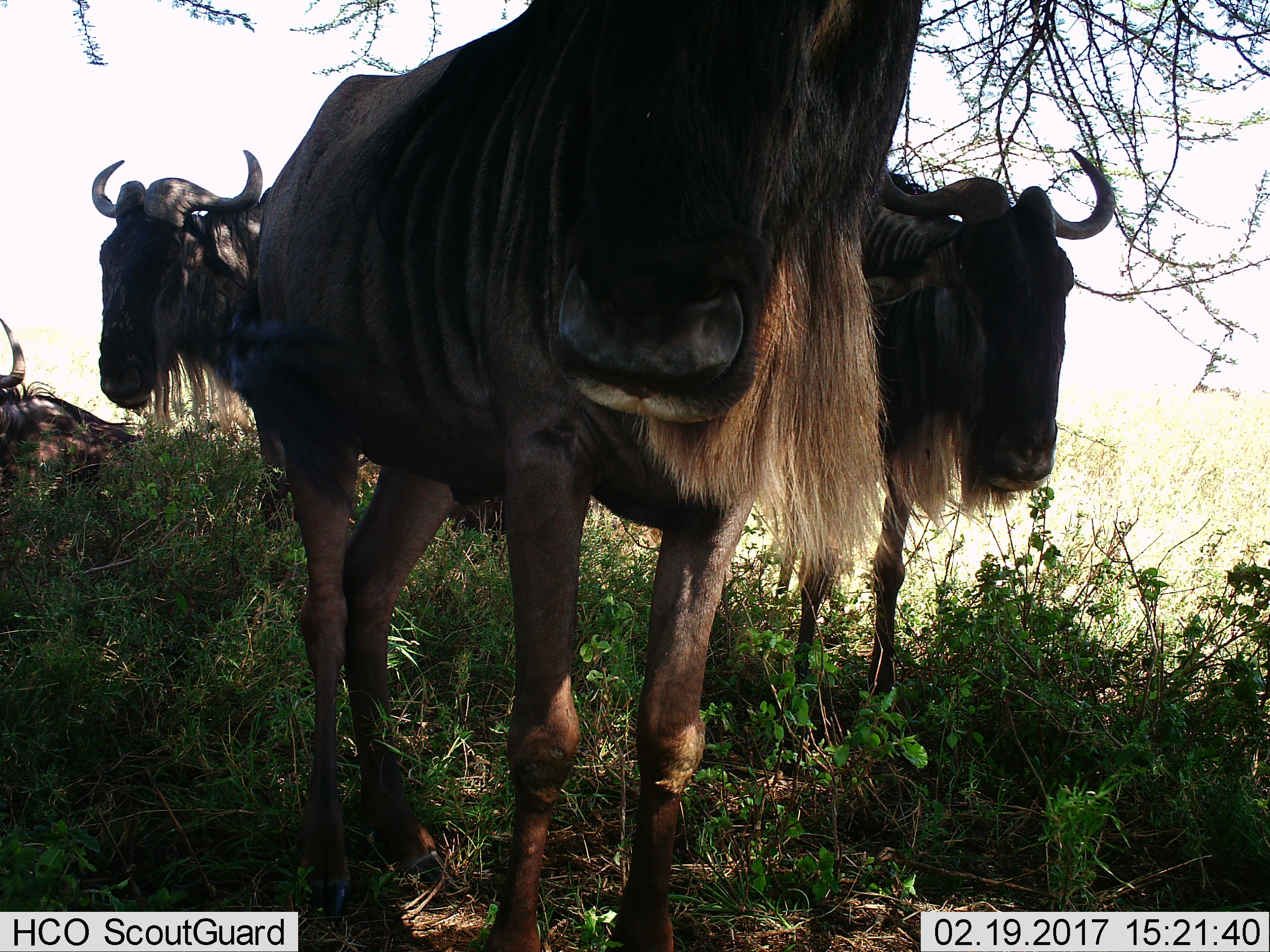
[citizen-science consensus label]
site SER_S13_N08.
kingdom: Animalia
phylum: Chordata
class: Mammalia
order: Artiodactyla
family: Bovidae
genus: Connochaetes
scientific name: Connochaetes taurinus taurinus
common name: blue wildebeest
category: wildebeestblue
Wildebeestblue (blue wildebeest) (Connochaetes taurinus taurinus), count 3. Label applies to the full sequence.